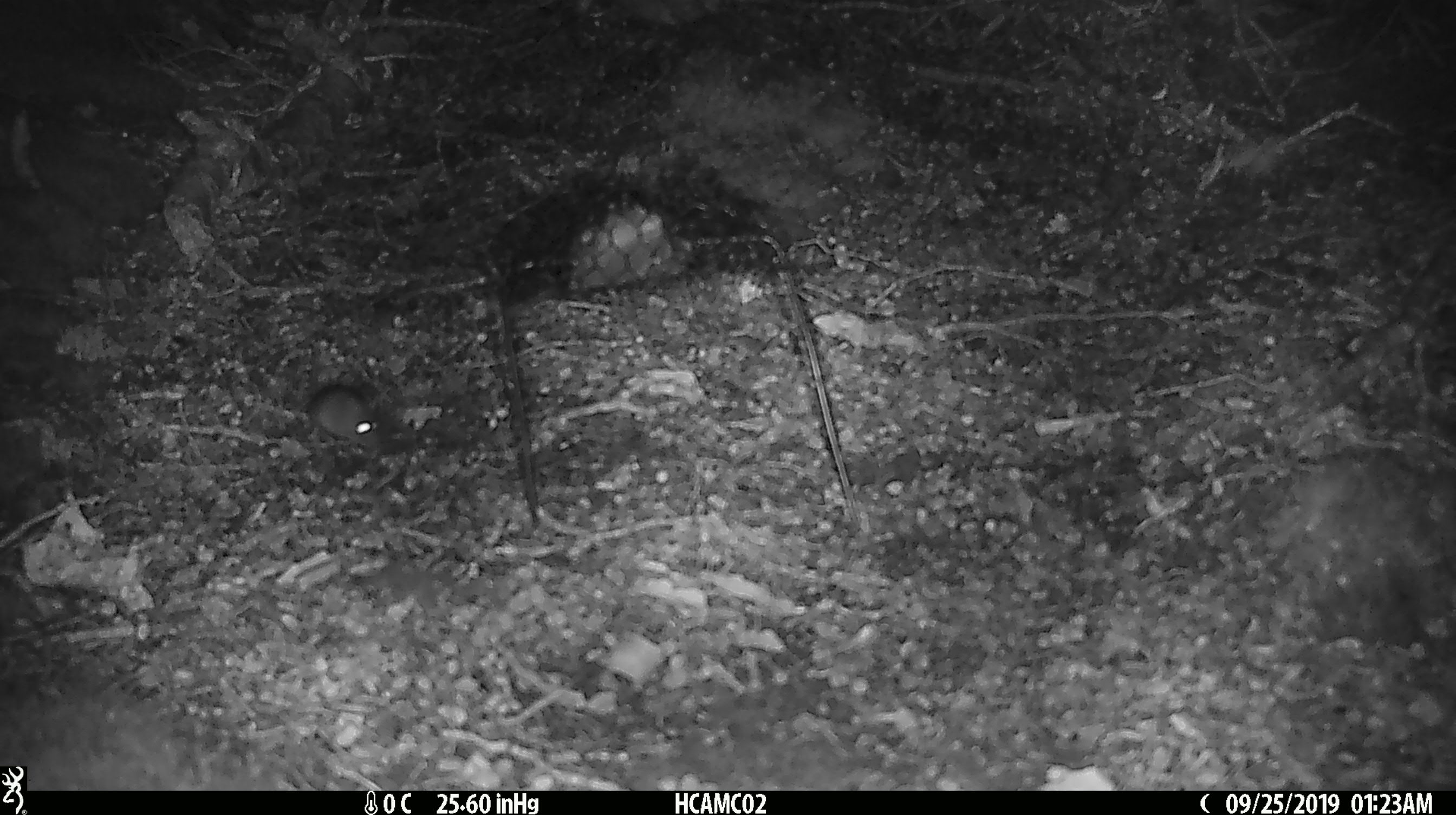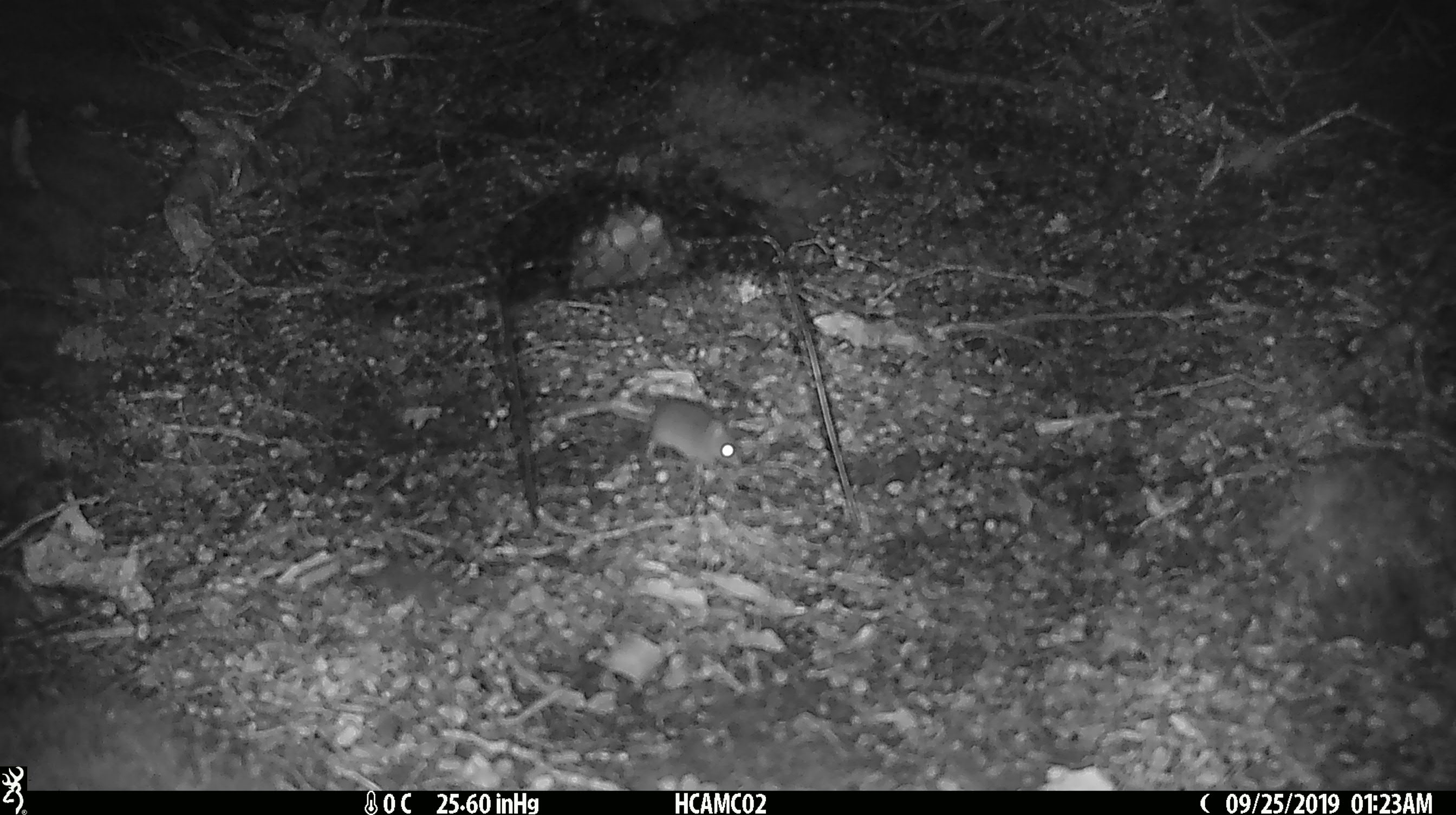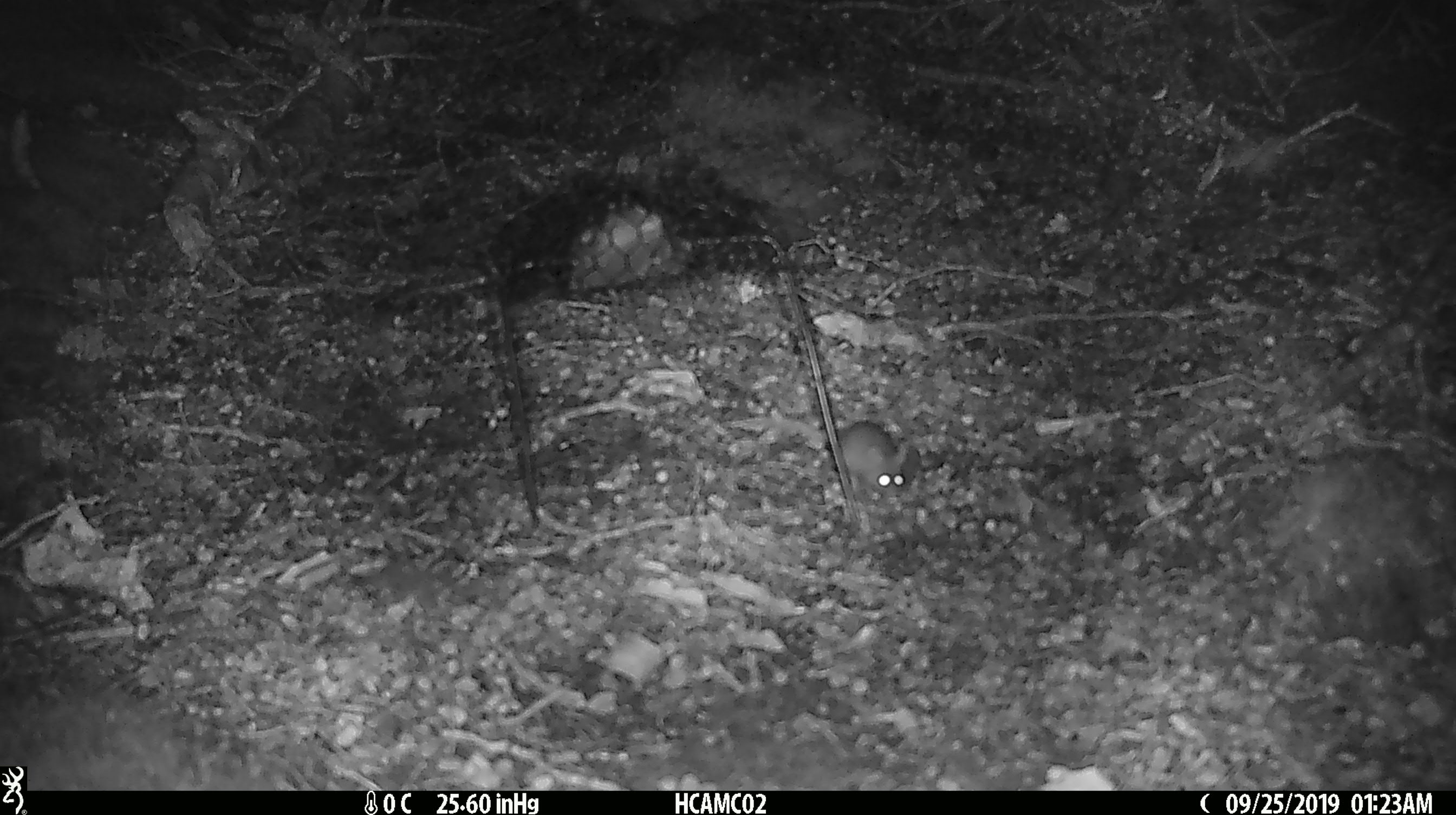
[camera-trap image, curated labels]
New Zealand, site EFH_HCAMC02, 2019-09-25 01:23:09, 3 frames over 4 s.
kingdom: Animalia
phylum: Chordata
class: Mammalia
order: Rodentia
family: Muridae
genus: Mus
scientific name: Mus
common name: mouse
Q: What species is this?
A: Mouse (Mus).